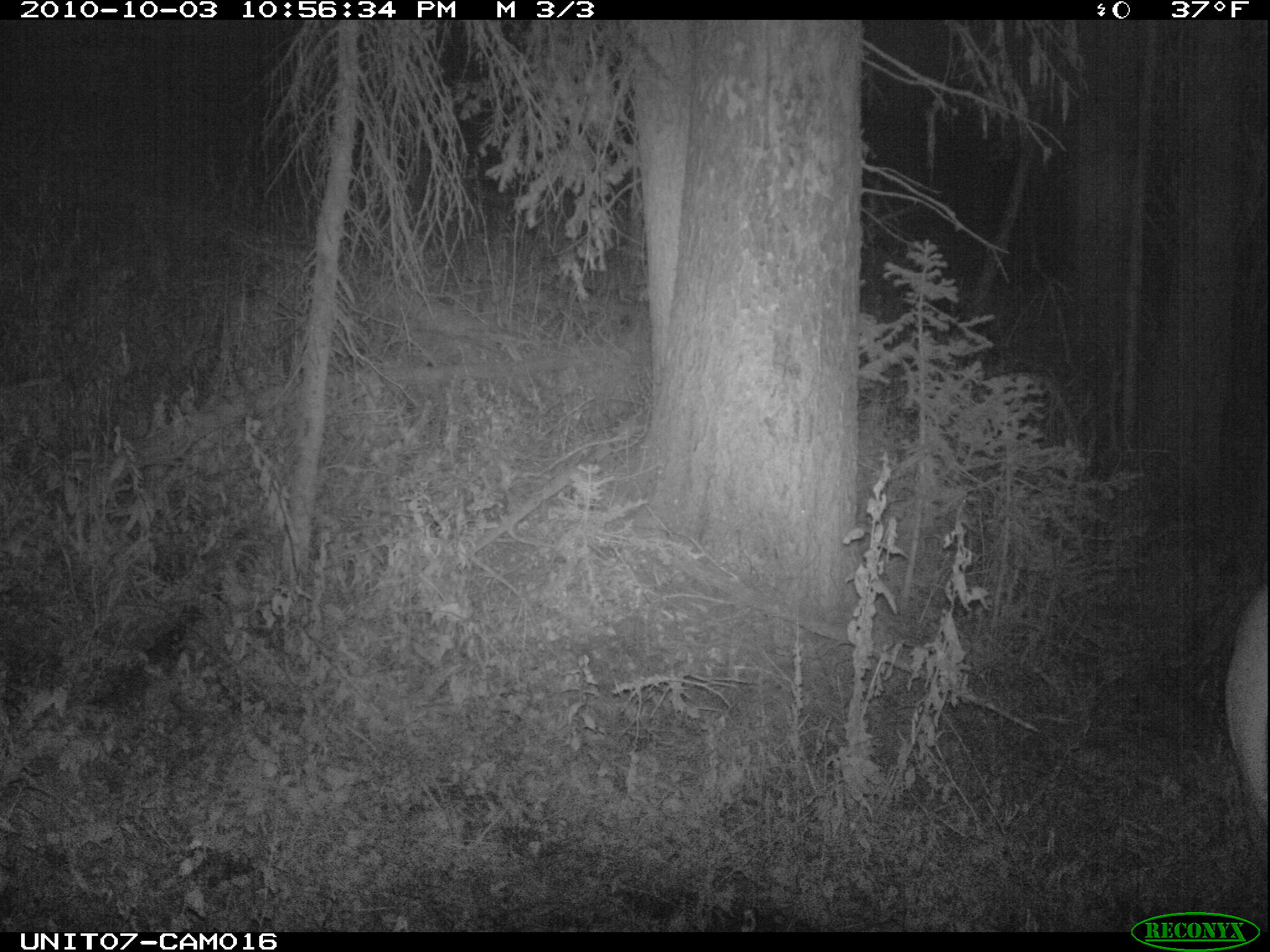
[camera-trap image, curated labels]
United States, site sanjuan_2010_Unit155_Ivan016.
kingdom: Animalia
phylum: Chordata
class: Mammalia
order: Artiodactyla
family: Cervidae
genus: Cervus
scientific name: Cervus elaphus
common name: red deer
Cervus elaphus (red deer).